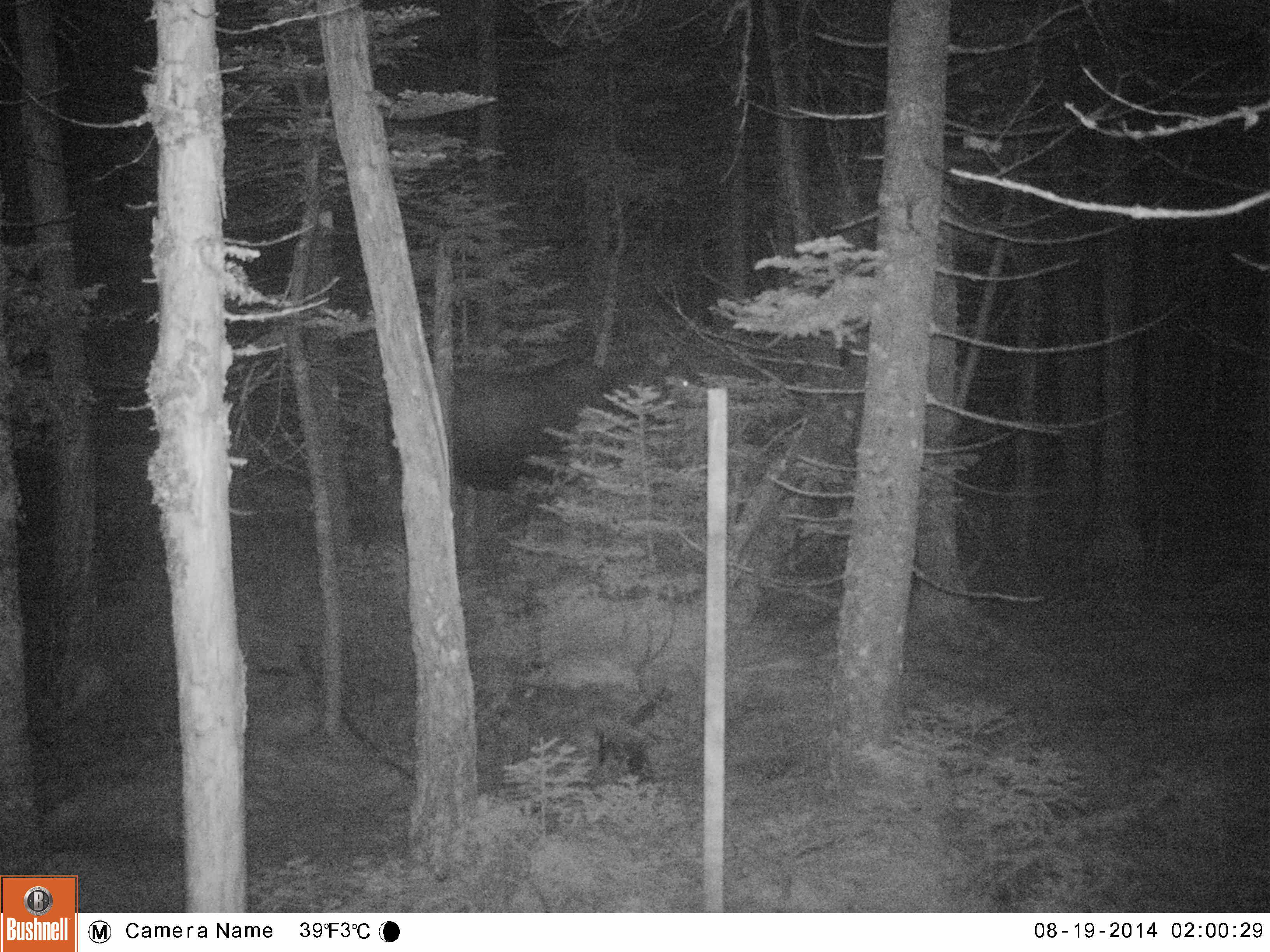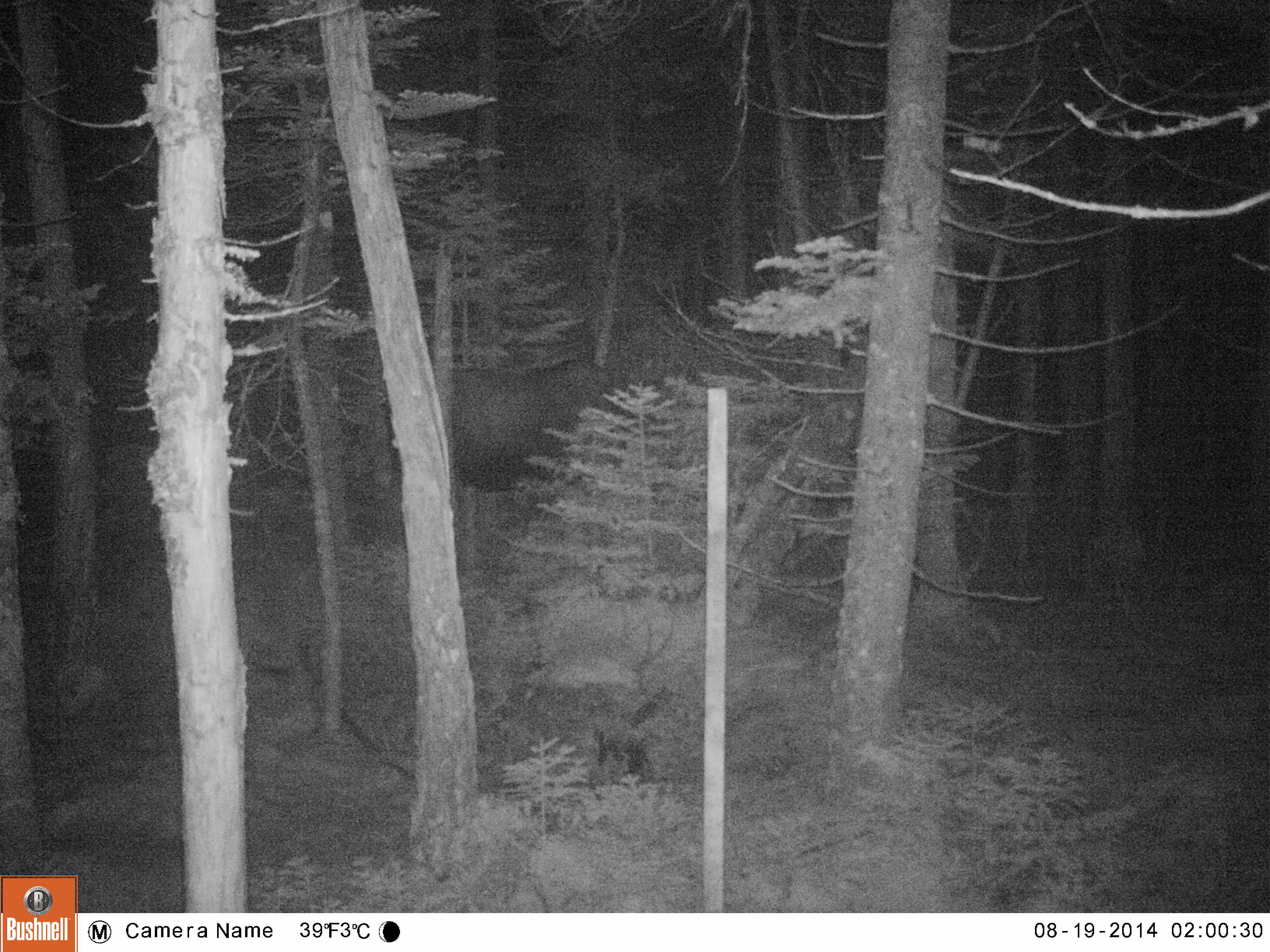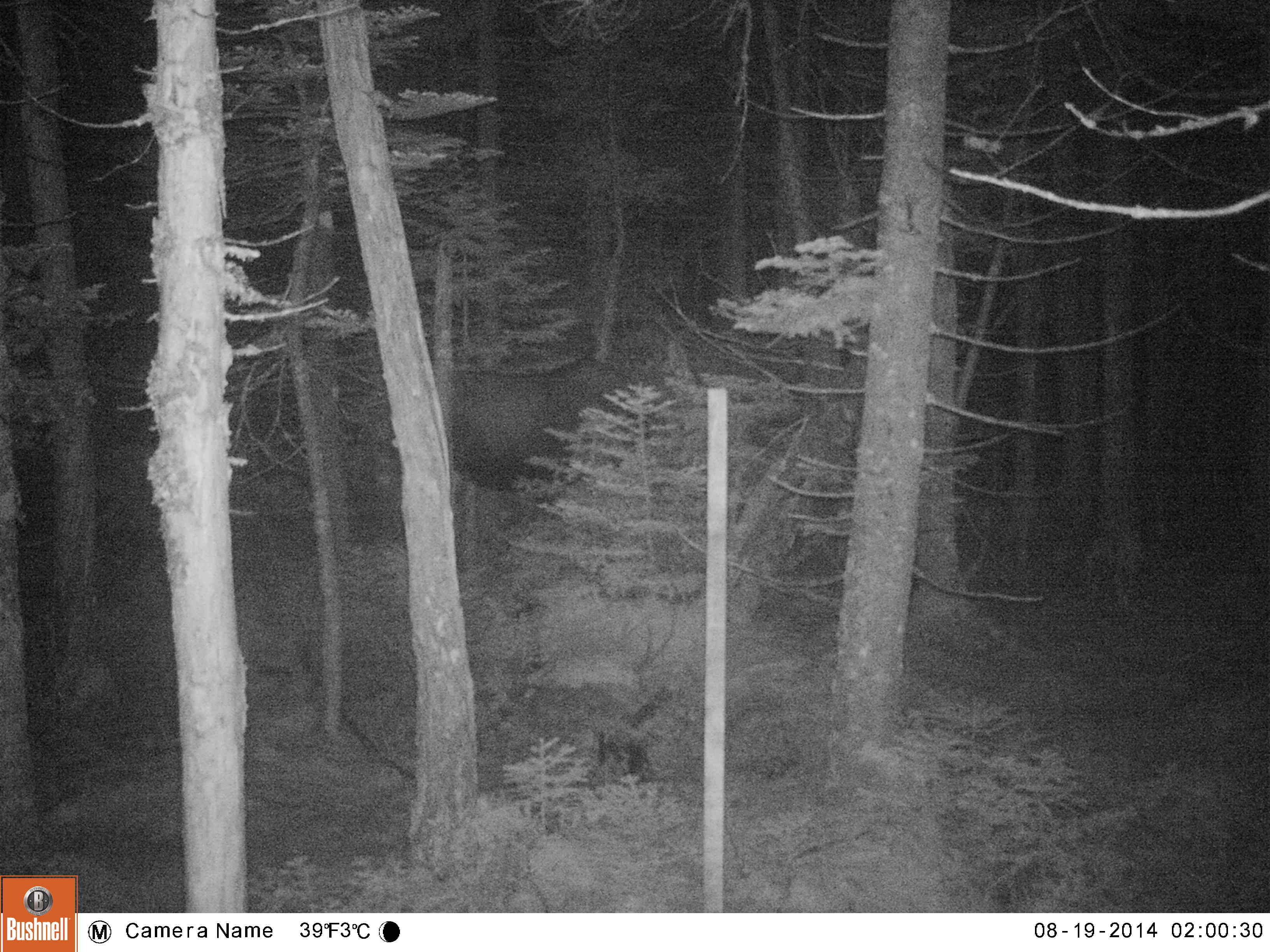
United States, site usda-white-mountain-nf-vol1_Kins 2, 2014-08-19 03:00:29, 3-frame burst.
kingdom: Animalia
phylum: Chordata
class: Mammalia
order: Artiodactyla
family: Cervidae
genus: Alces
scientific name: Alces alces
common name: moose